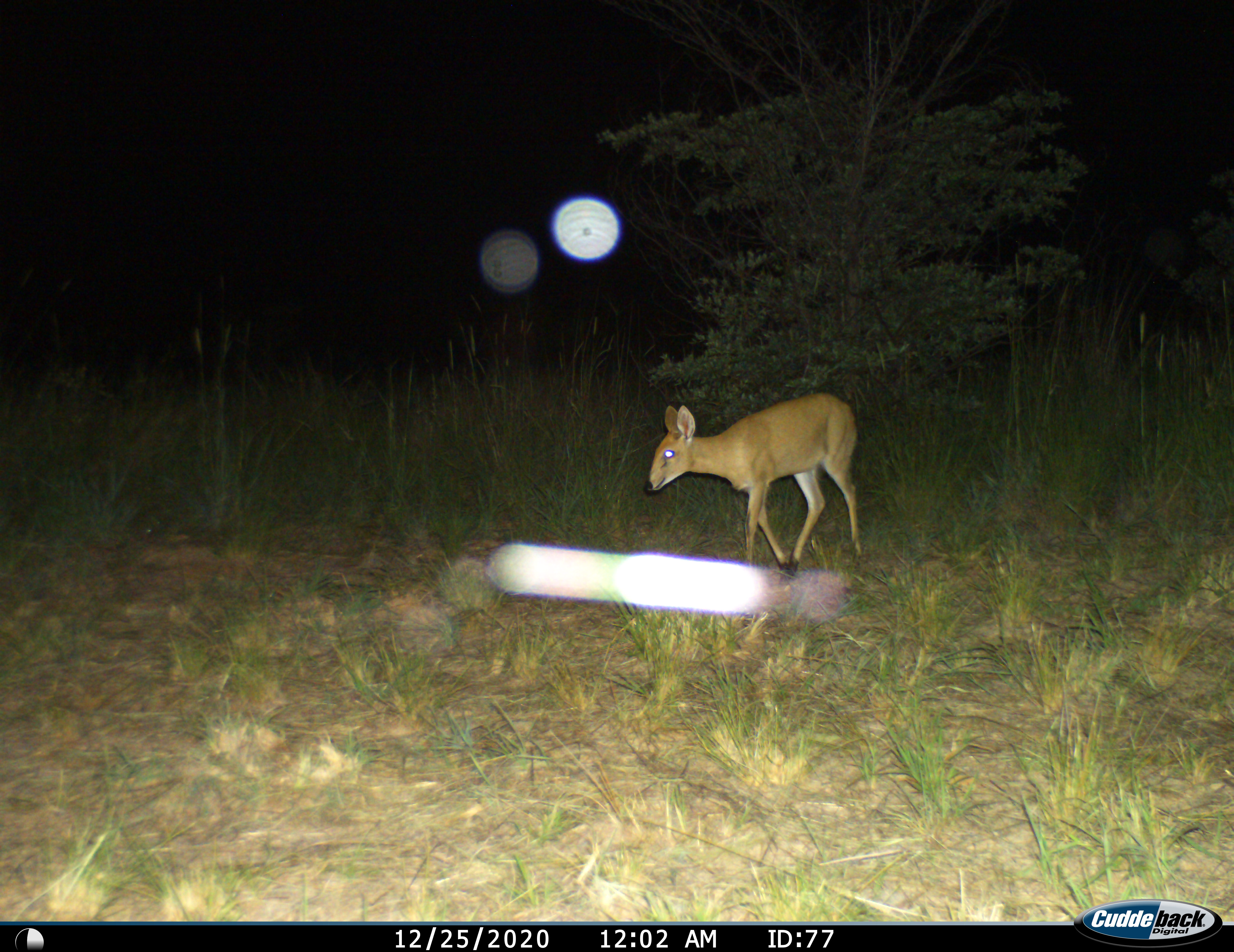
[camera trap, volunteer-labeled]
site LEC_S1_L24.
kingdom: Animalia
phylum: Chordata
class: Mammalia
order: Artiodactyla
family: Bovidae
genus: Sylvicapra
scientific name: Sylvicapra grimmia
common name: common duiker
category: duikercommongrey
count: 1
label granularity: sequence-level